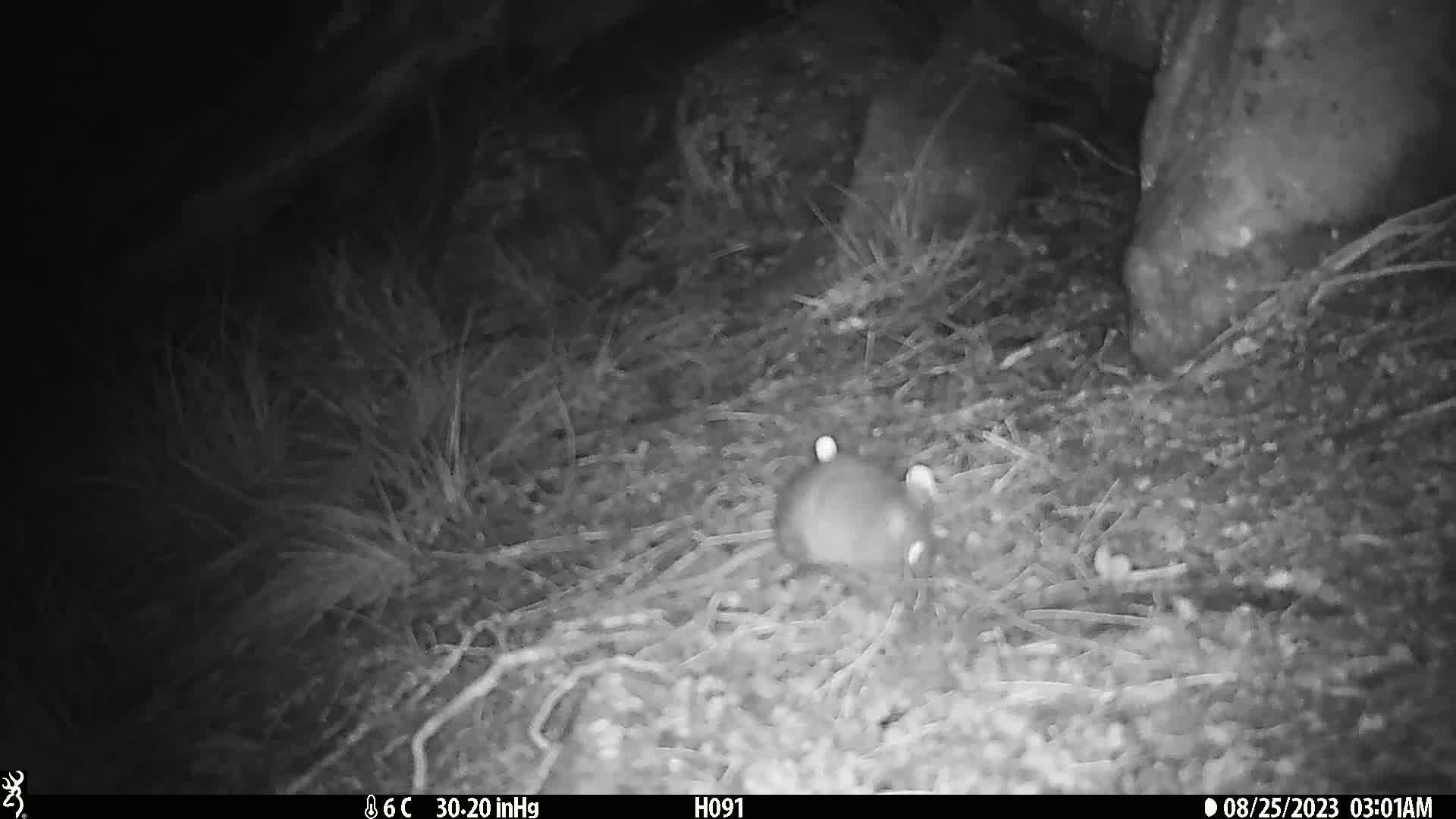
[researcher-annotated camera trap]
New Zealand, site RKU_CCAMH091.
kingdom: Animalia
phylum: Chordata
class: Mammalia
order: Rodentia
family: Muridae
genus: Rattus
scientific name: Rattus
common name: rat